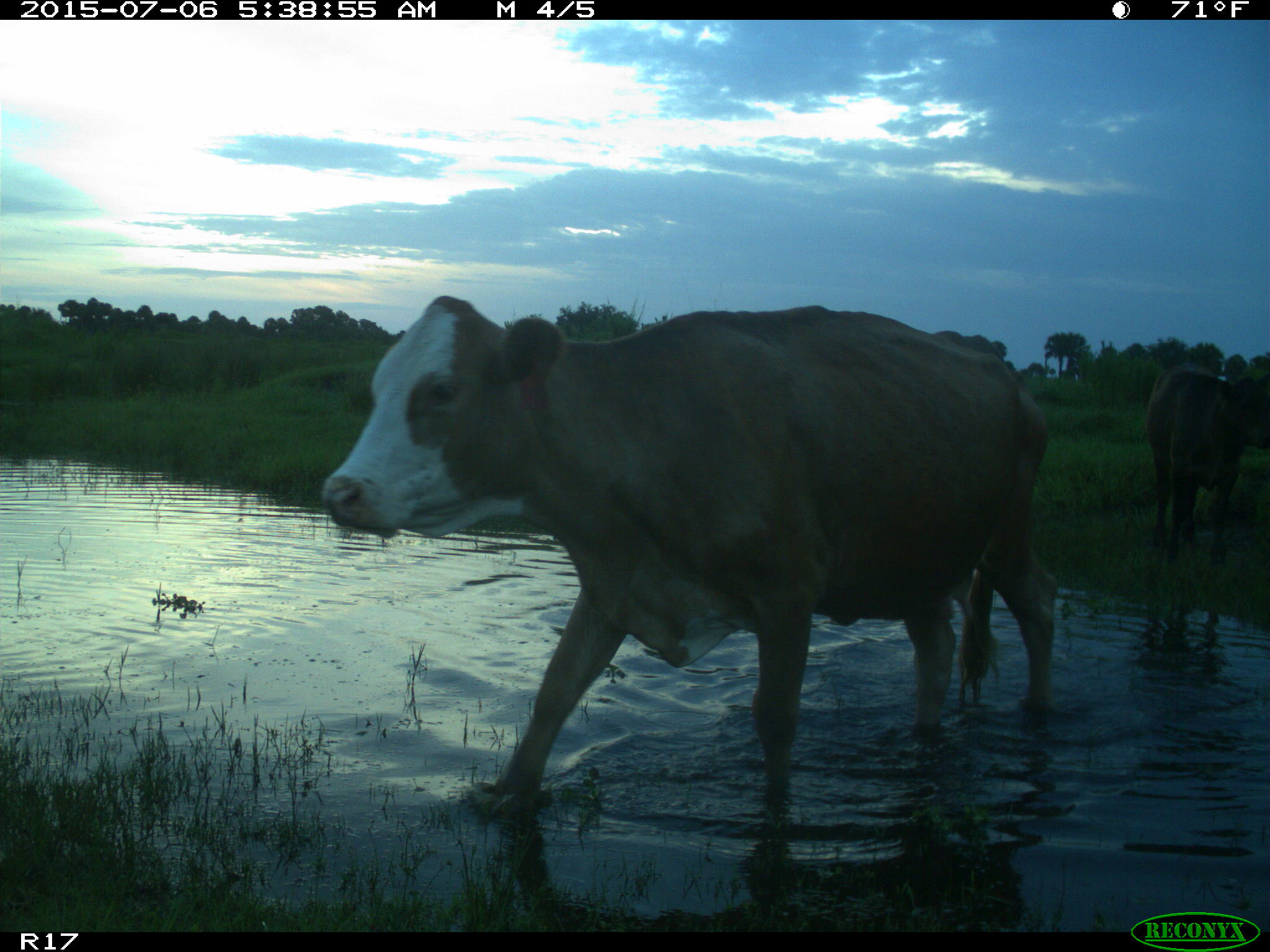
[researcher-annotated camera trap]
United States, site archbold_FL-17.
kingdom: Animalia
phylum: Chordata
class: Mammalia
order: Artiodactyla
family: Bovidae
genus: Bos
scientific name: Bos taurus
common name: domestic cow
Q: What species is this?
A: Bos taurus (domestic cow).